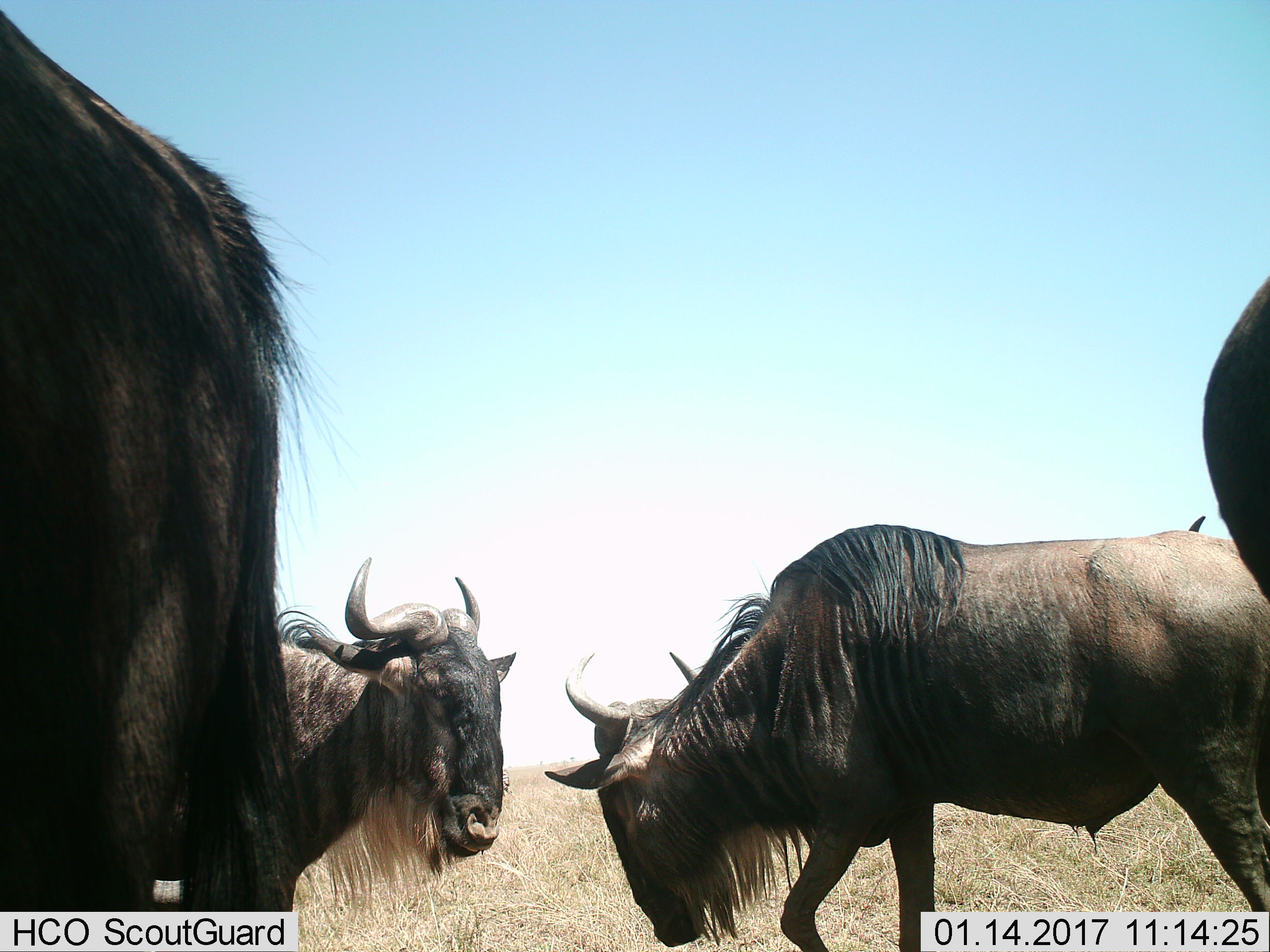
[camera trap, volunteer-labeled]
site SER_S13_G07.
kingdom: Animalia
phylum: Chordata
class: Mammalia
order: Artiodactyla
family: Bovidae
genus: Connochaetes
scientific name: Connochaetes taurinus taurinus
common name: blue wildebeest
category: wildebeestblue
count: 4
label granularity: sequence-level